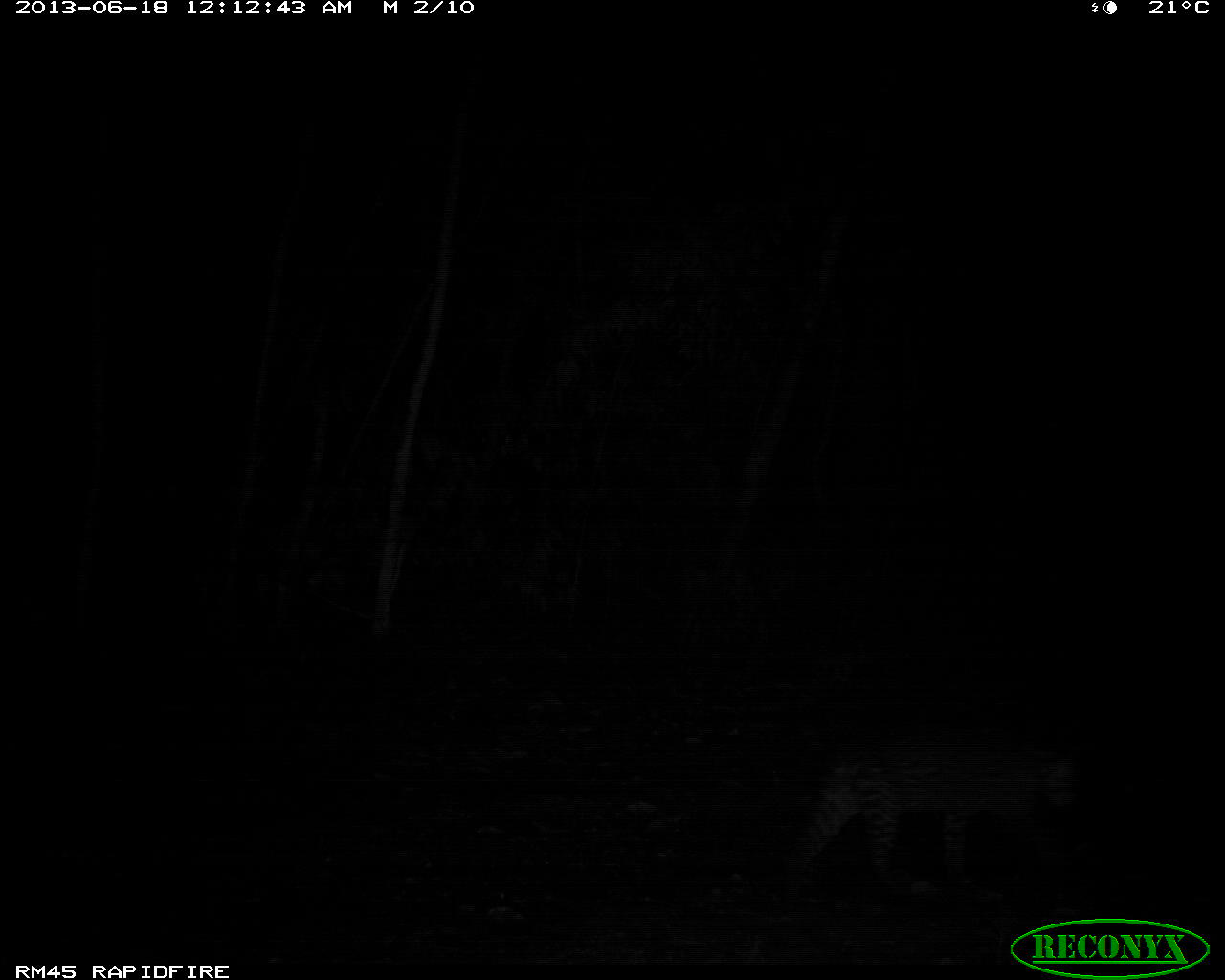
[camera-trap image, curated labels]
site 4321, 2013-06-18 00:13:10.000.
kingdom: Animalia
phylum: Chordata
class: Mammalia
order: Carnivora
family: Felidae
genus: Leopardus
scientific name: Leopardus pardalis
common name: ocelot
Leopardus pardalis (ocelot), count 1.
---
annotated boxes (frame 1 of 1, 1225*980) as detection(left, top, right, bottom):
leopardus pardalis: detection(774, 728, 1083, 897)